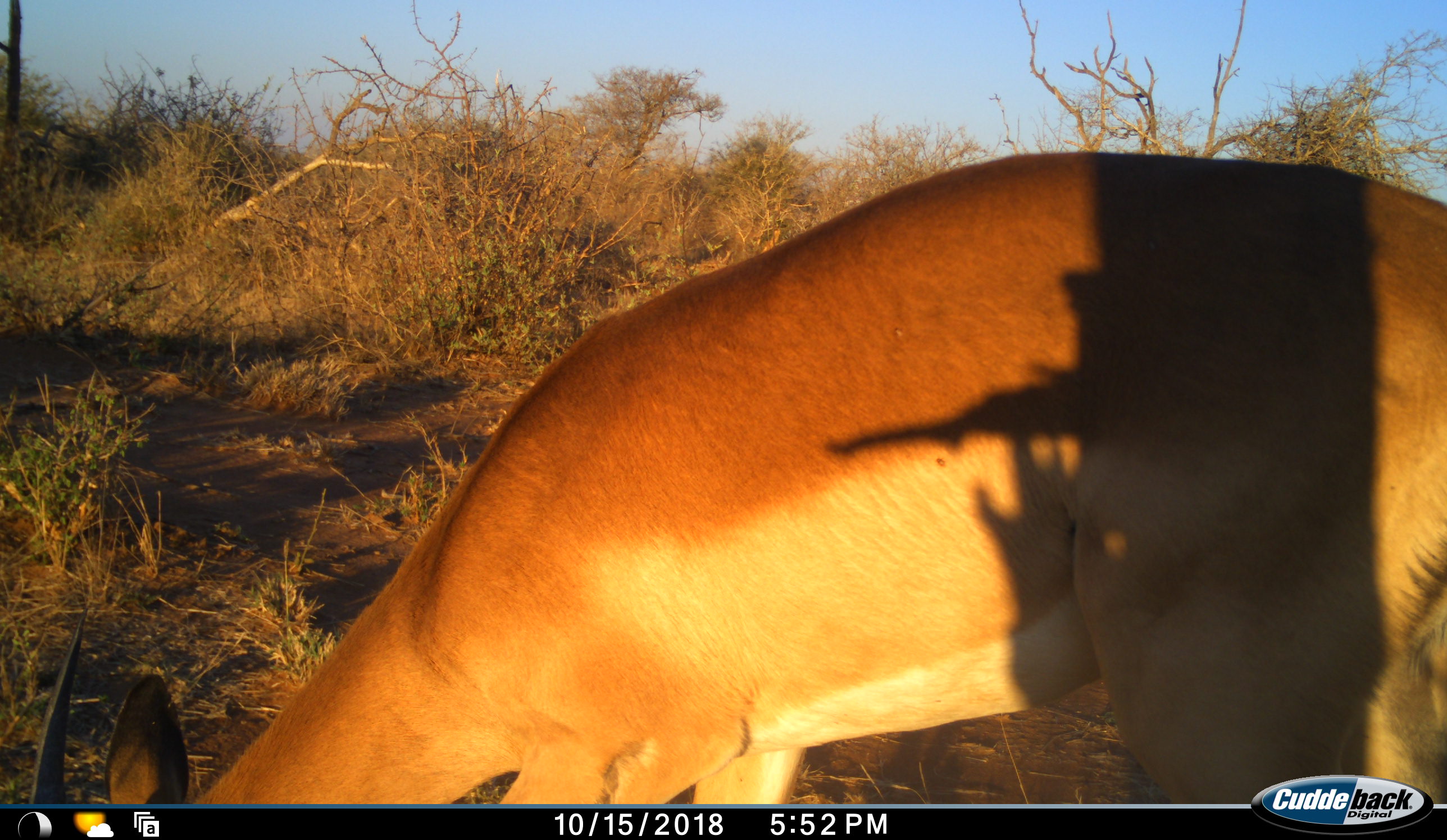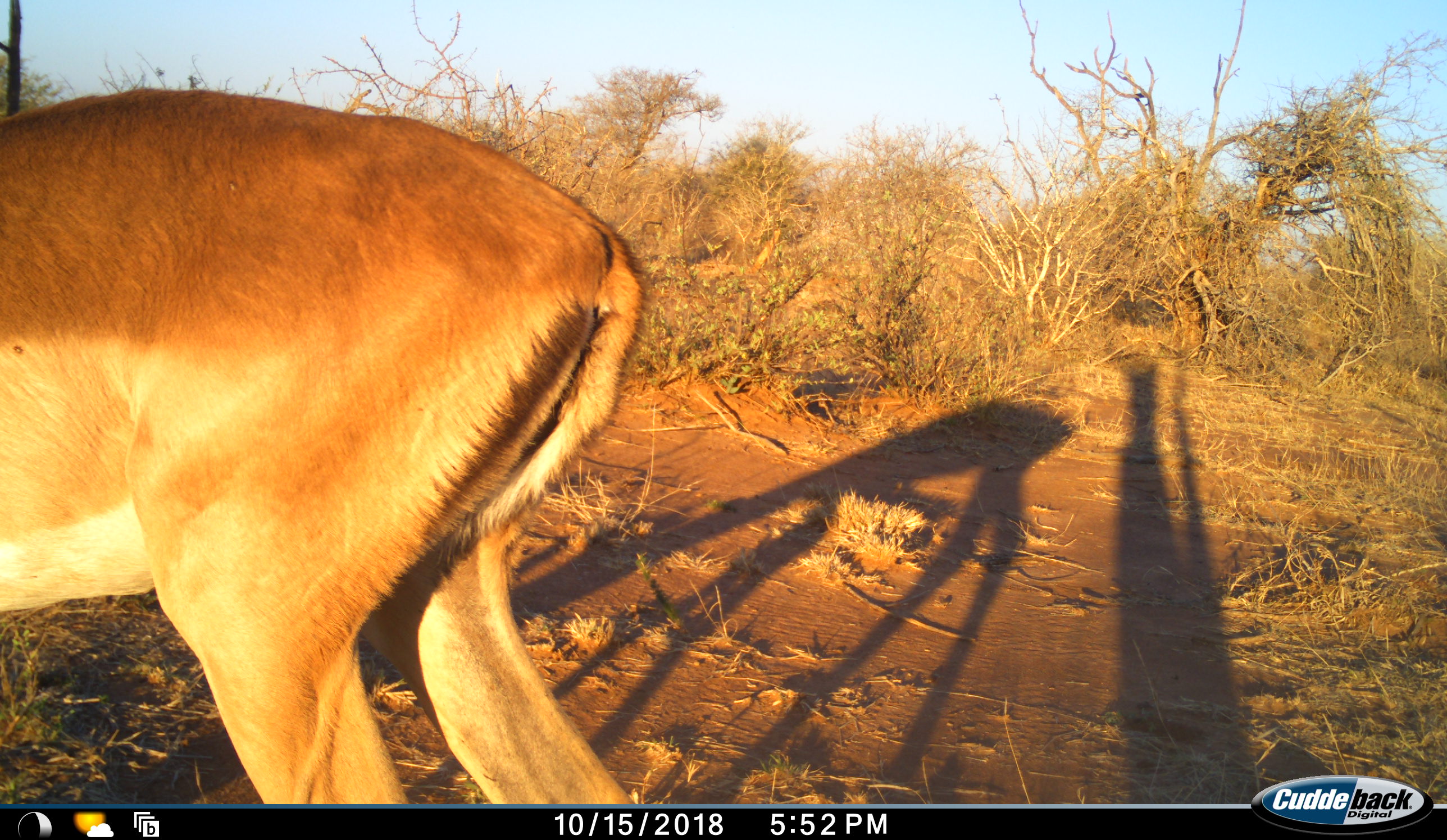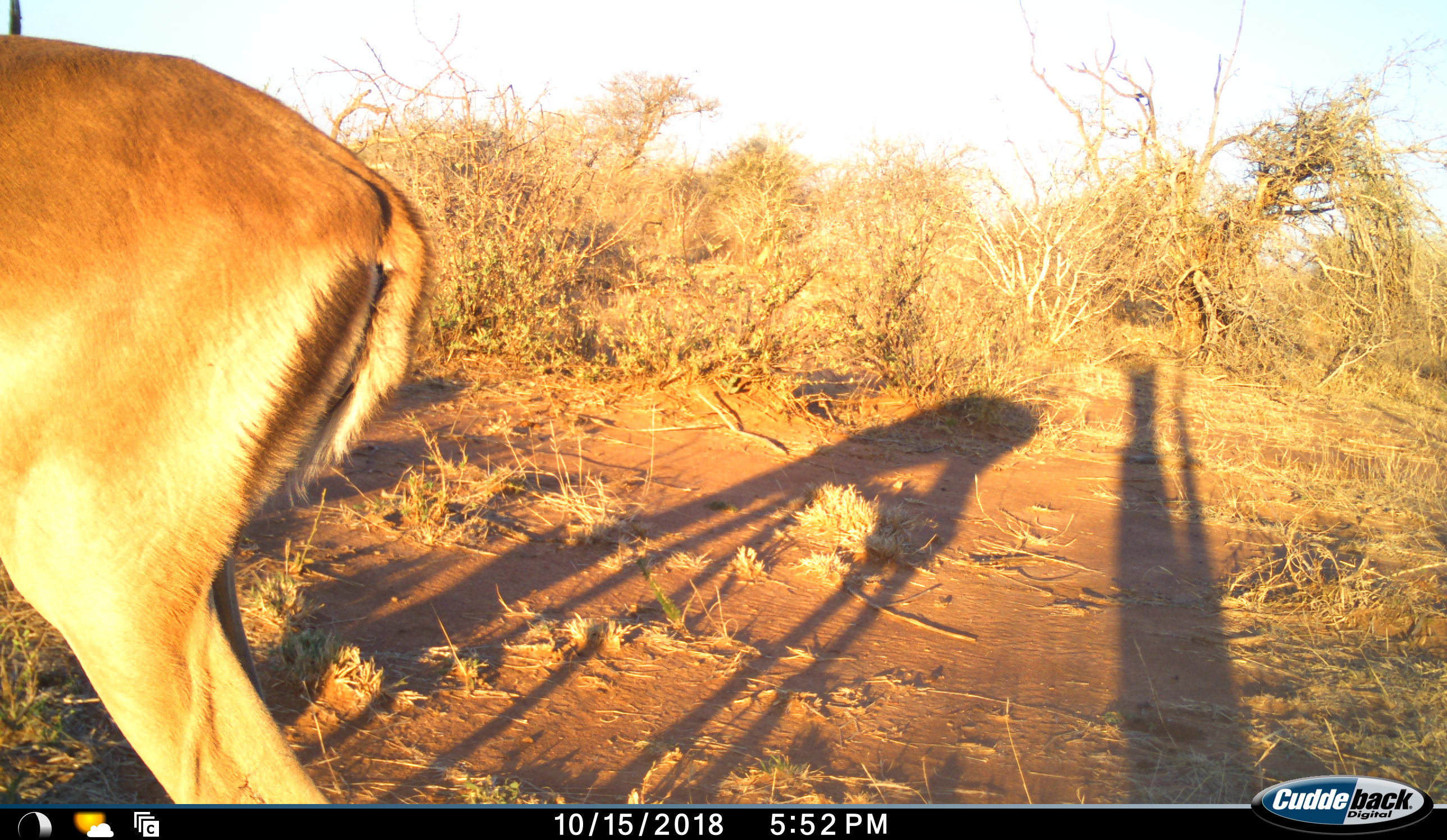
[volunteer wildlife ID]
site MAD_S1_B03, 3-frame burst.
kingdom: Animalia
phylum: Chordata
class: Mammalia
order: Artiodactyla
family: Bovidae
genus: Aepyceros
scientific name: Aepyceros melampus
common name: impala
Impala (Aepyceros melampus), count 1. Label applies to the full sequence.